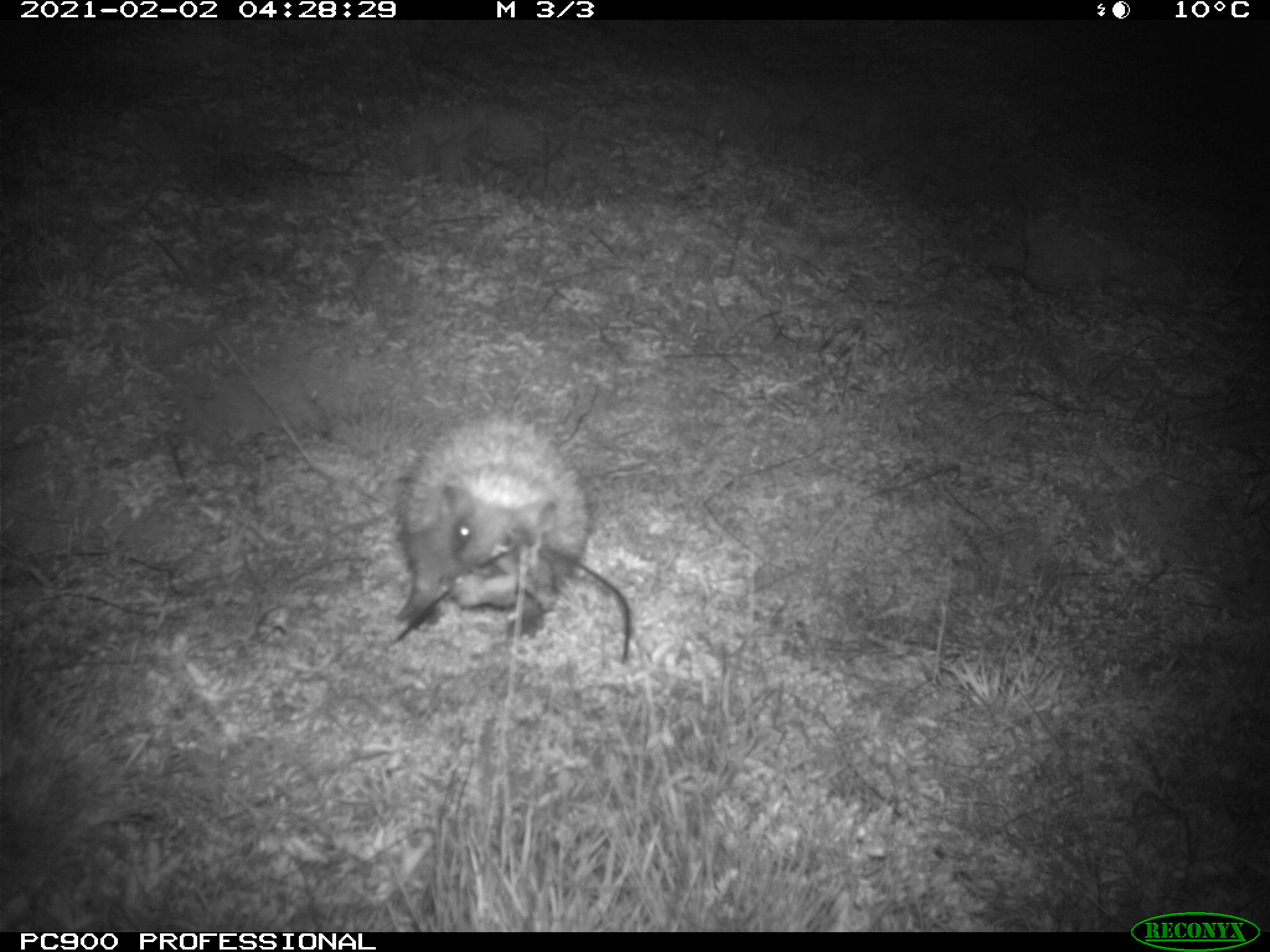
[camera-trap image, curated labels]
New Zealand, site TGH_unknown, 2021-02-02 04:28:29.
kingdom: Animalia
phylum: Chordata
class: Mammalia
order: Eulipotyphla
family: Erinaceidae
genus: Erinaceus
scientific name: Erinaceus europaeus europaeus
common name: european hedgehog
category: hedgehog